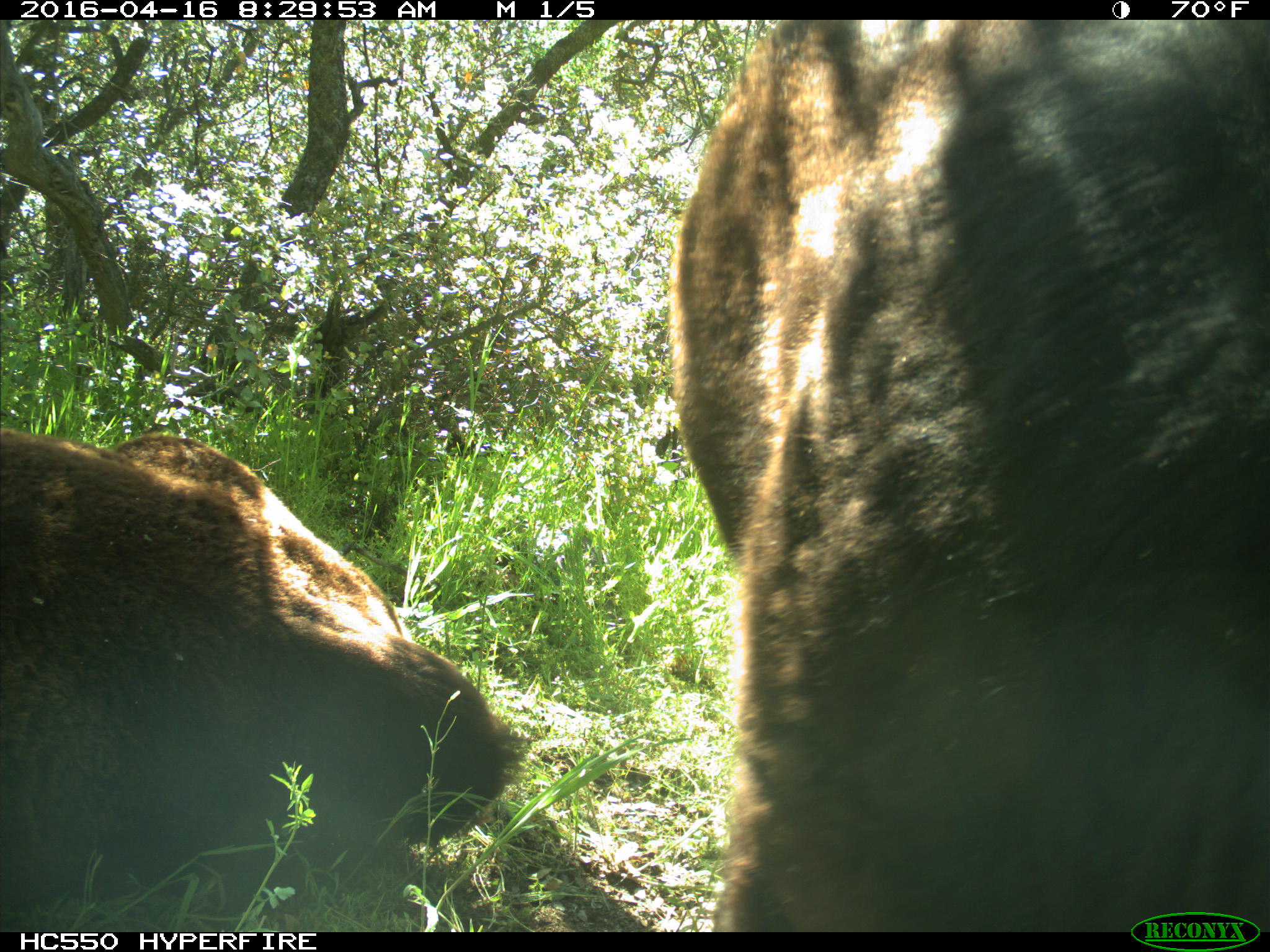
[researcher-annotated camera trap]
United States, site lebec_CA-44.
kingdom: Animalia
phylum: Chordata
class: Mammalia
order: Artiodactyla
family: Bovidae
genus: Bos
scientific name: Bos taurus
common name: domestic cow